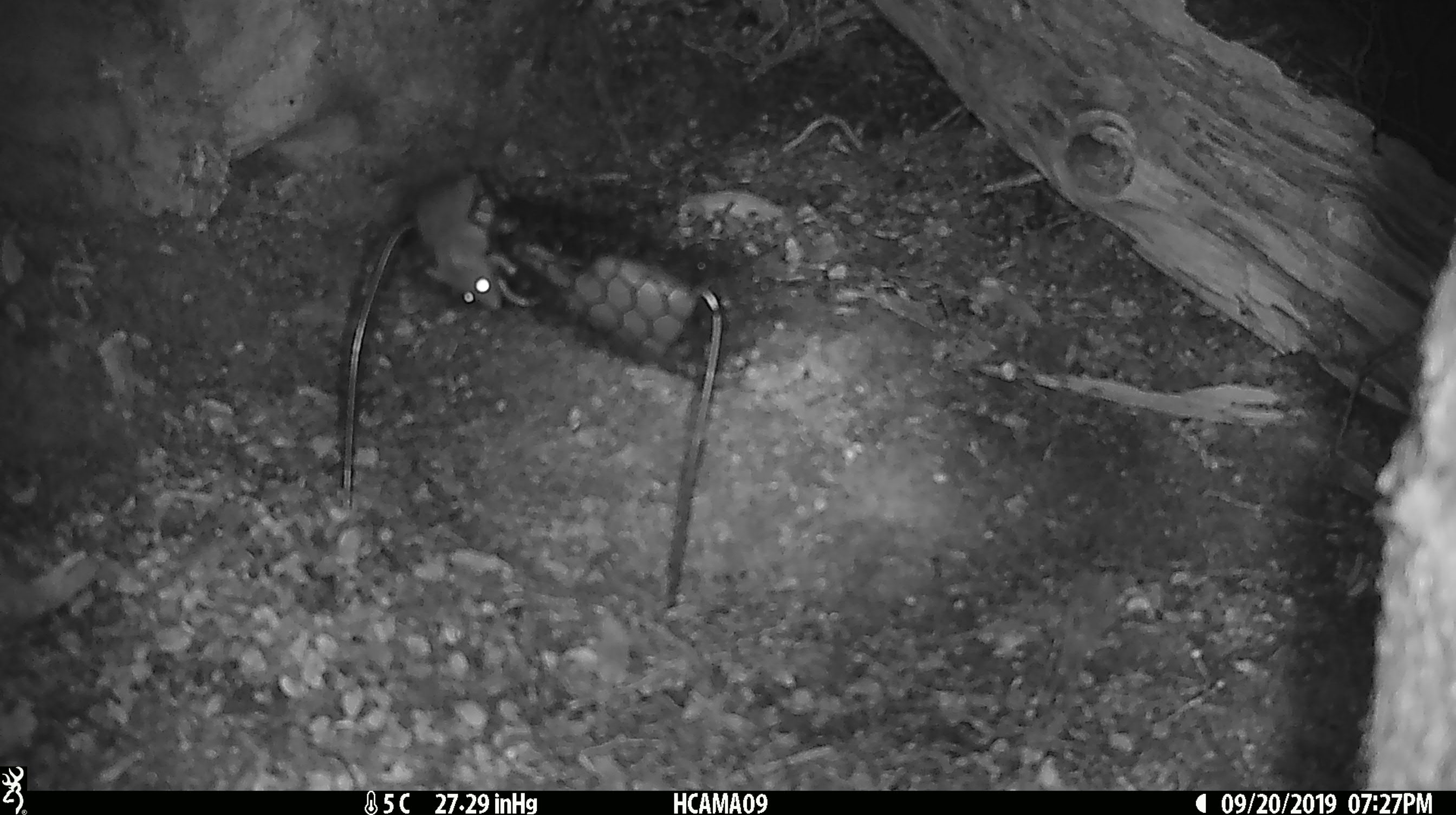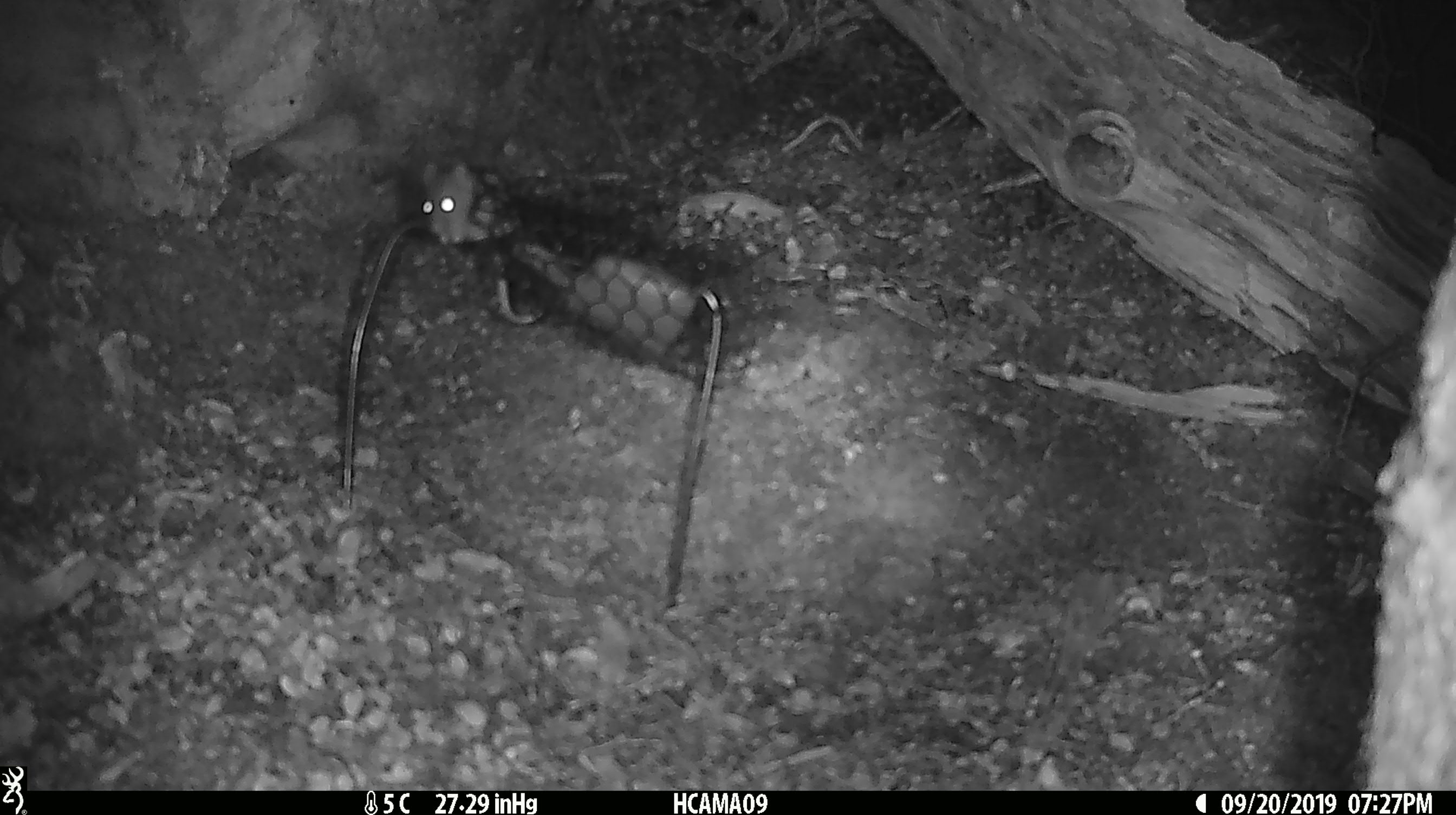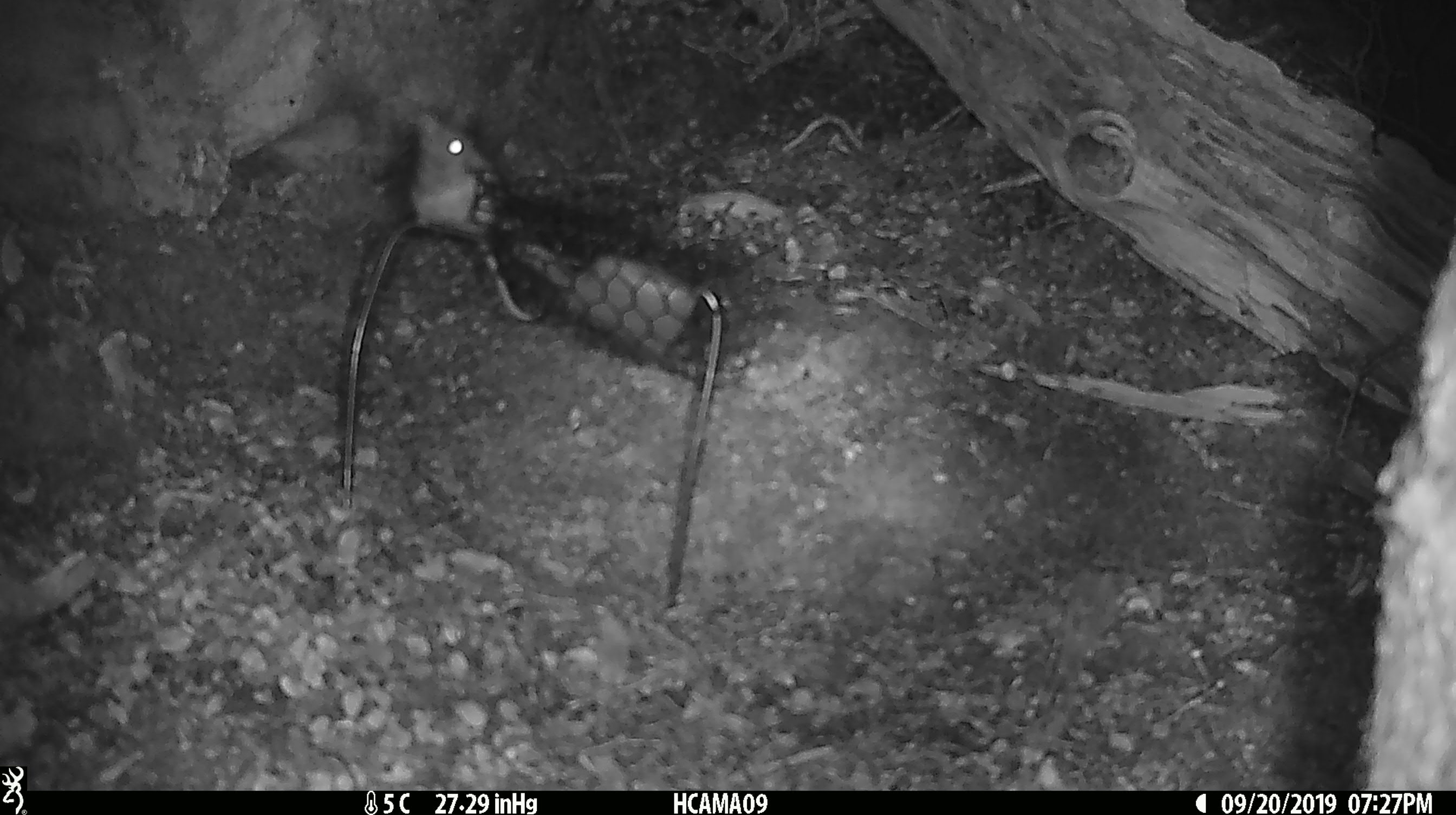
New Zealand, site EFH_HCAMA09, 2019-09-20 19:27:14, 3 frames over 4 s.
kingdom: Animalia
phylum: Chordata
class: Mammalia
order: Rodentia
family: Muridae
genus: Mus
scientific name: Mus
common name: mouse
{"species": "mouse (Mus)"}